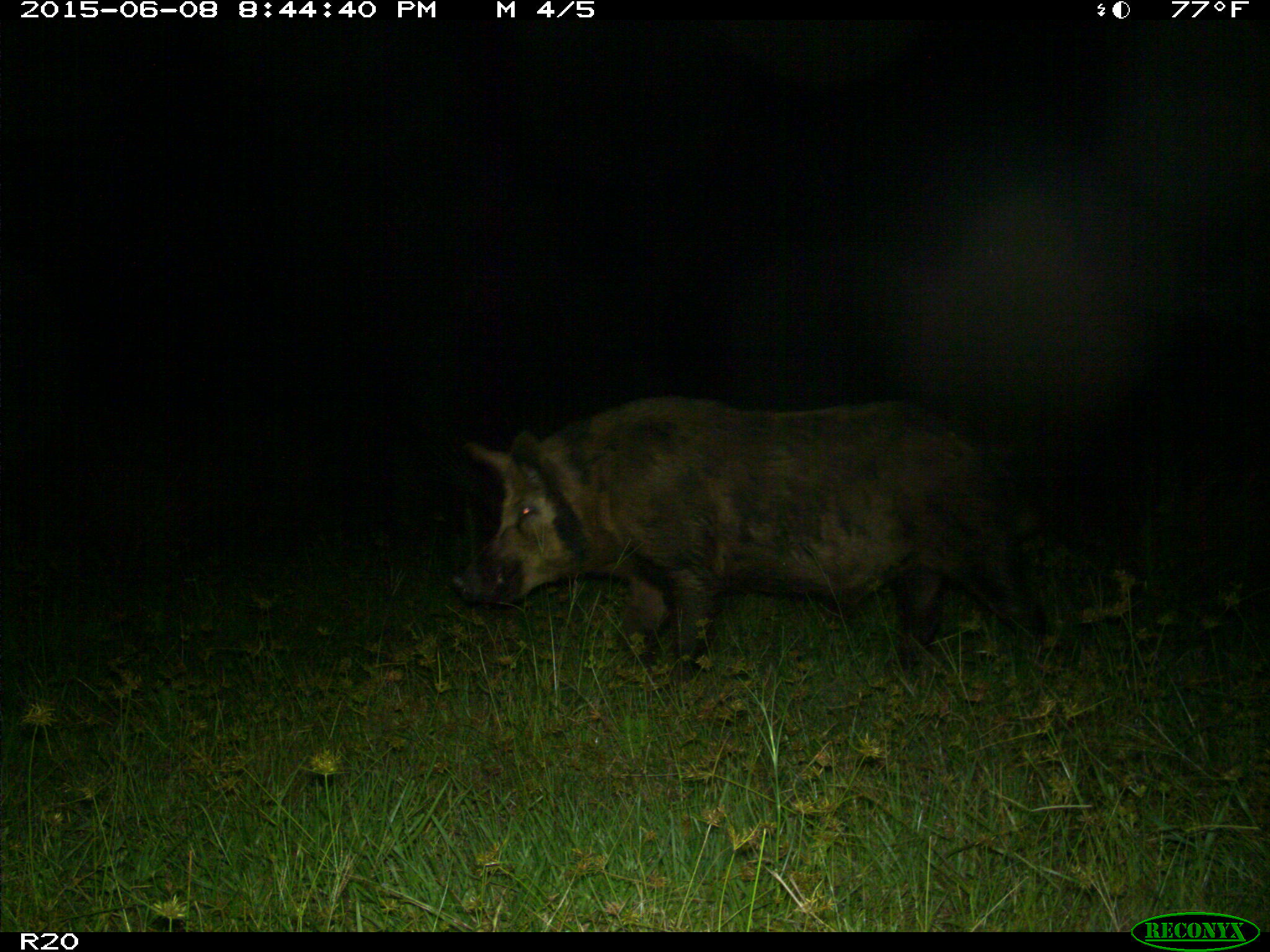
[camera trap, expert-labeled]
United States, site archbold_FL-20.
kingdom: Animalia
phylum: Chordata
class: Mammalia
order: Artiodactyla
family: Suidae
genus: Sus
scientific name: Sus scrofa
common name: wild boar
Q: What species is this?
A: Sus scrofa (wild boar).